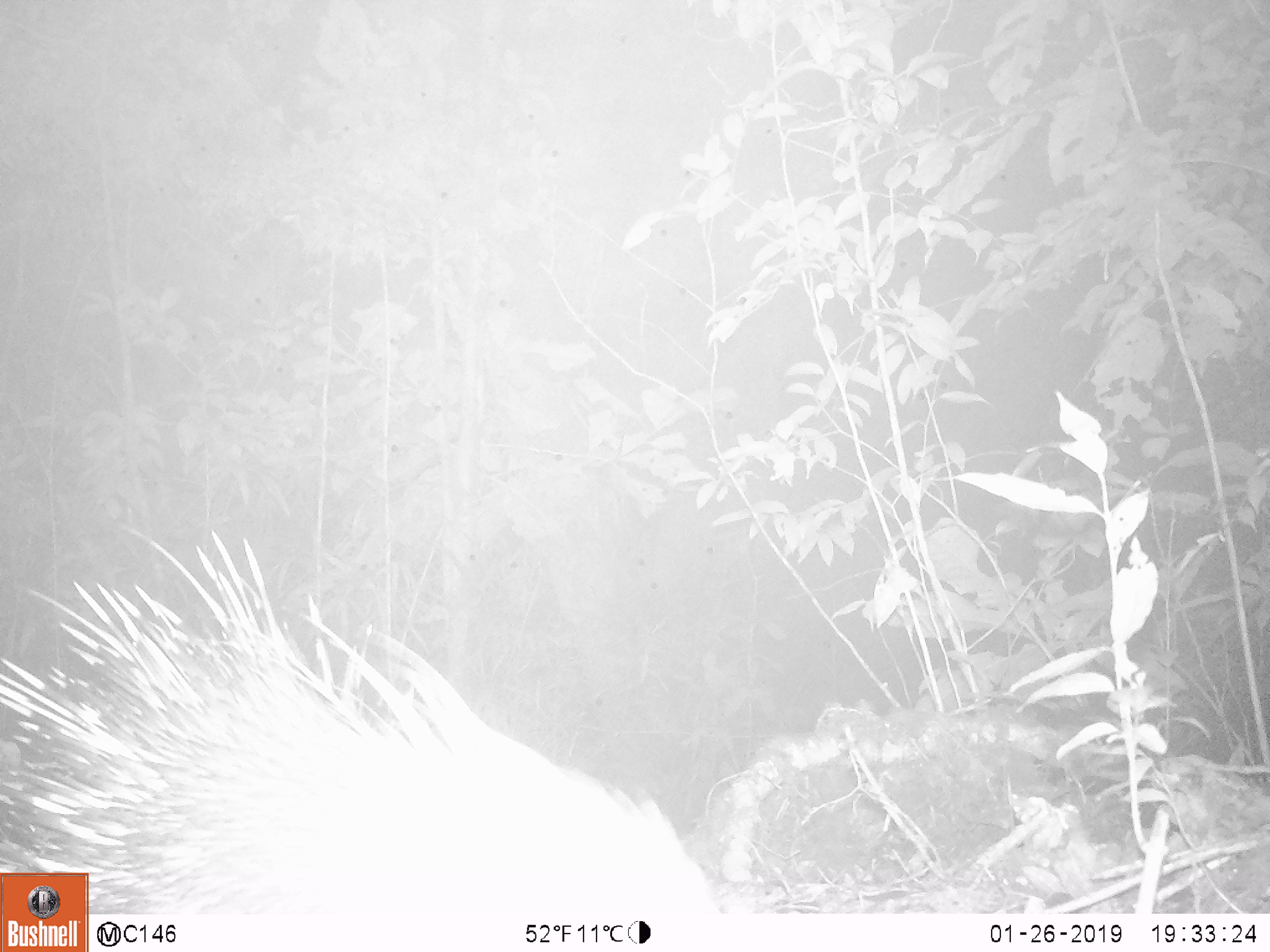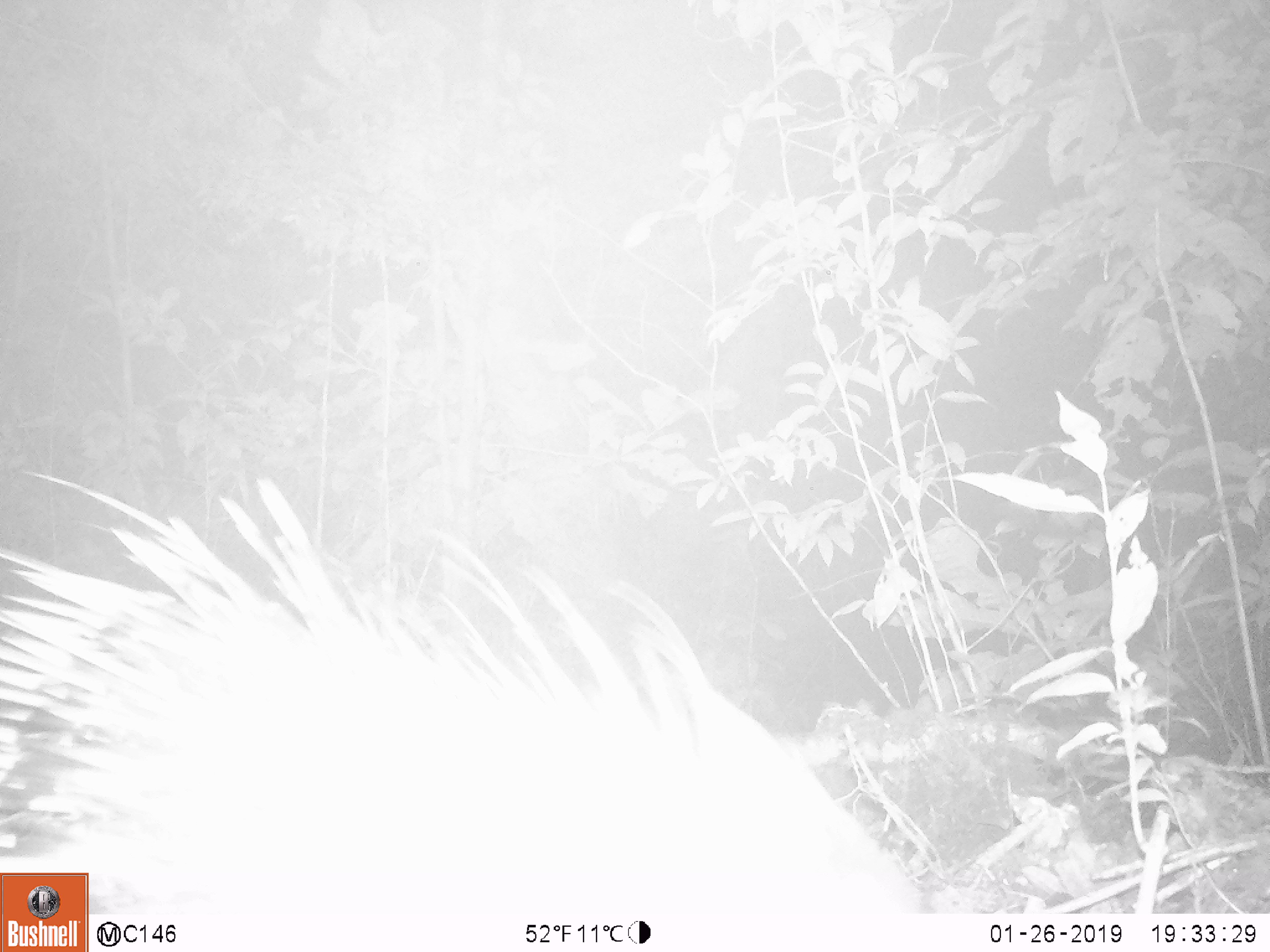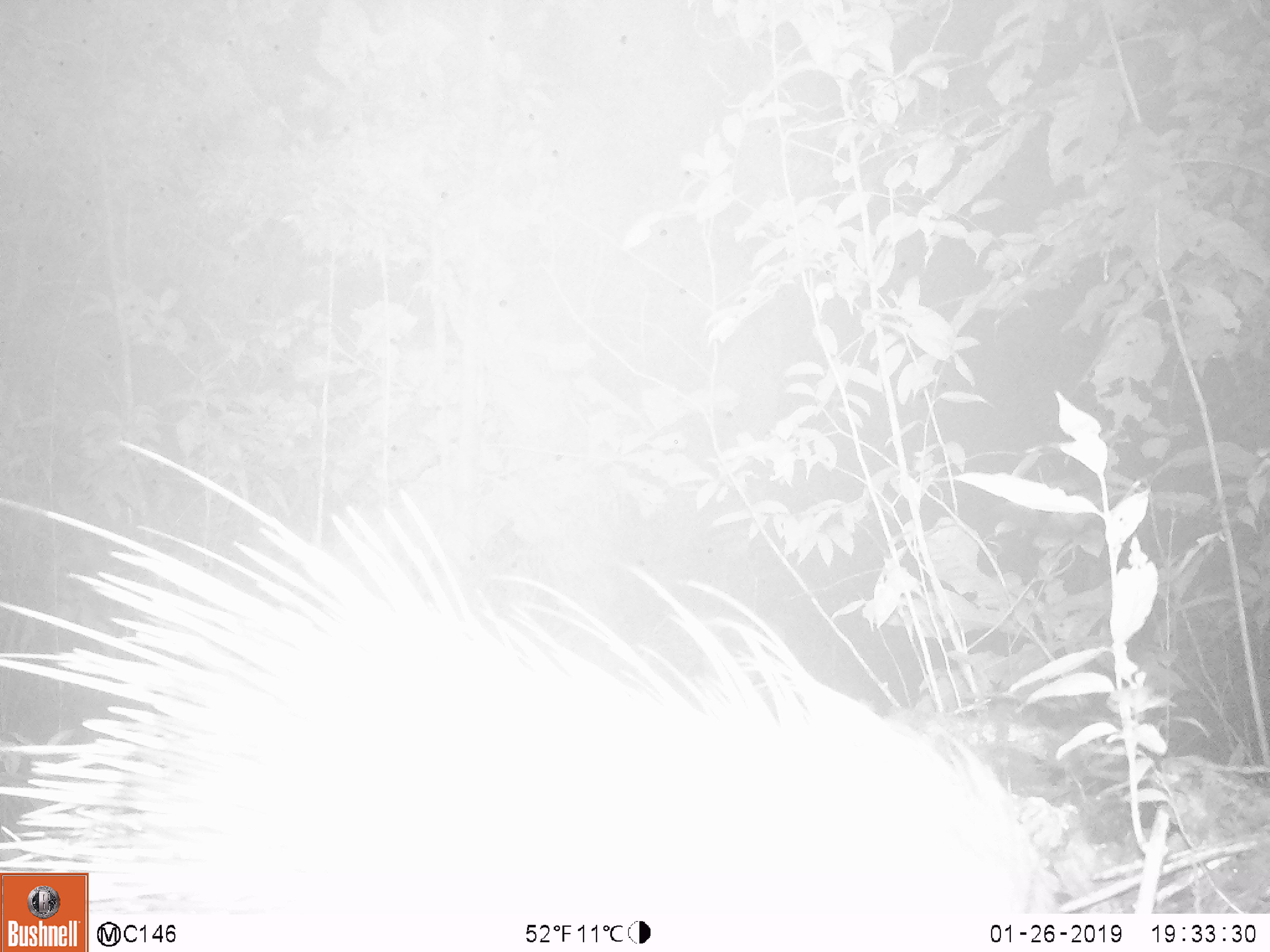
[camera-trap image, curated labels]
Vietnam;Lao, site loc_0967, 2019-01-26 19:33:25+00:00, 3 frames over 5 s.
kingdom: Animalia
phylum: Chordata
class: Mammalia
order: Rodentia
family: Hystricidae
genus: Hystrix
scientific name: Hystrix brachyura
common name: malayan porcupine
Malayan porcupine (Hystrix brachyura). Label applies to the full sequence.